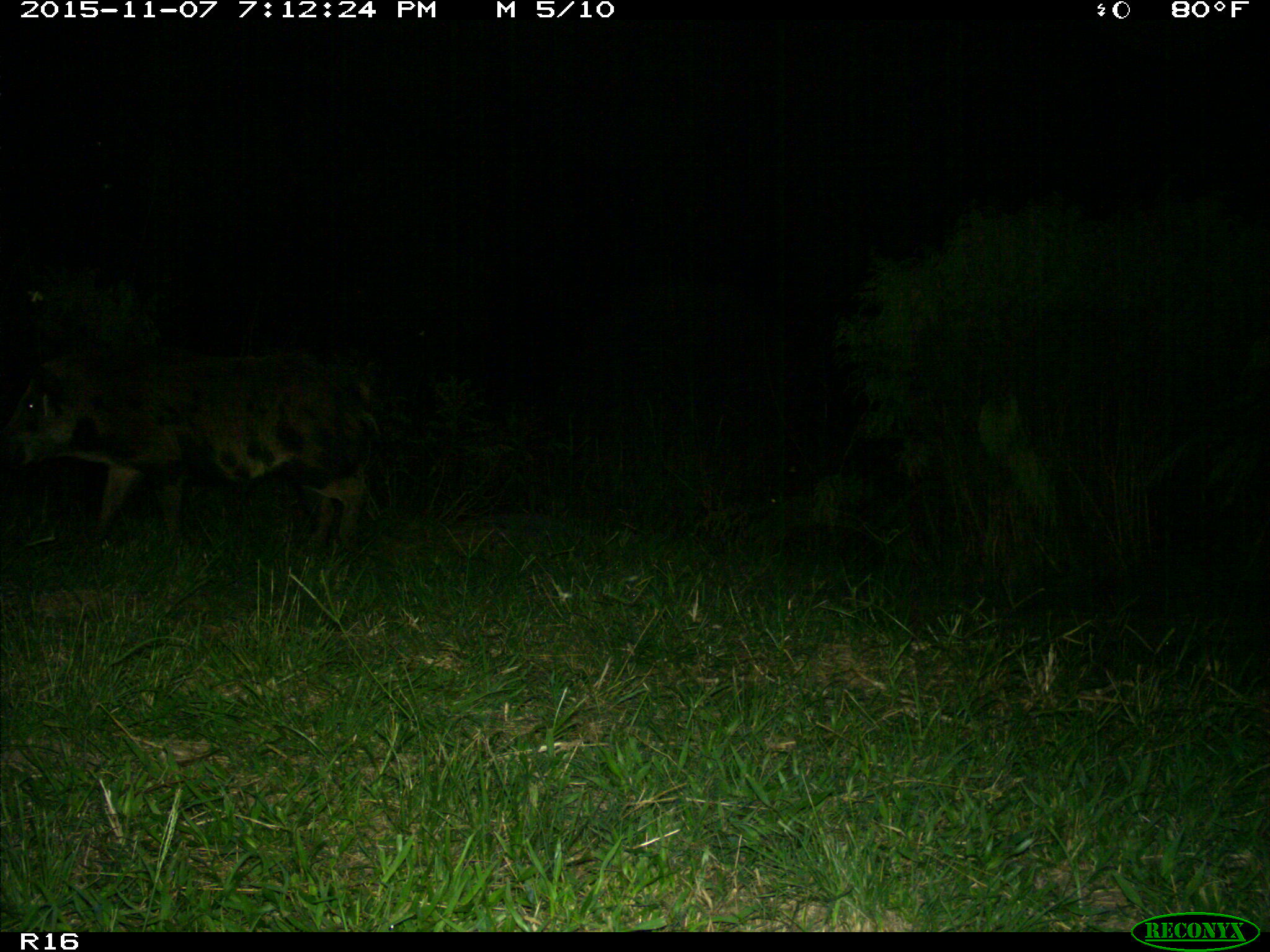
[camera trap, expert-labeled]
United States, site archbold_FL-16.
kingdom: Animalia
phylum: Chordata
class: Mammalia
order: Artiodactyla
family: Suidae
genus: Sus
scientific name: Sus scrofa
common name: wild boar